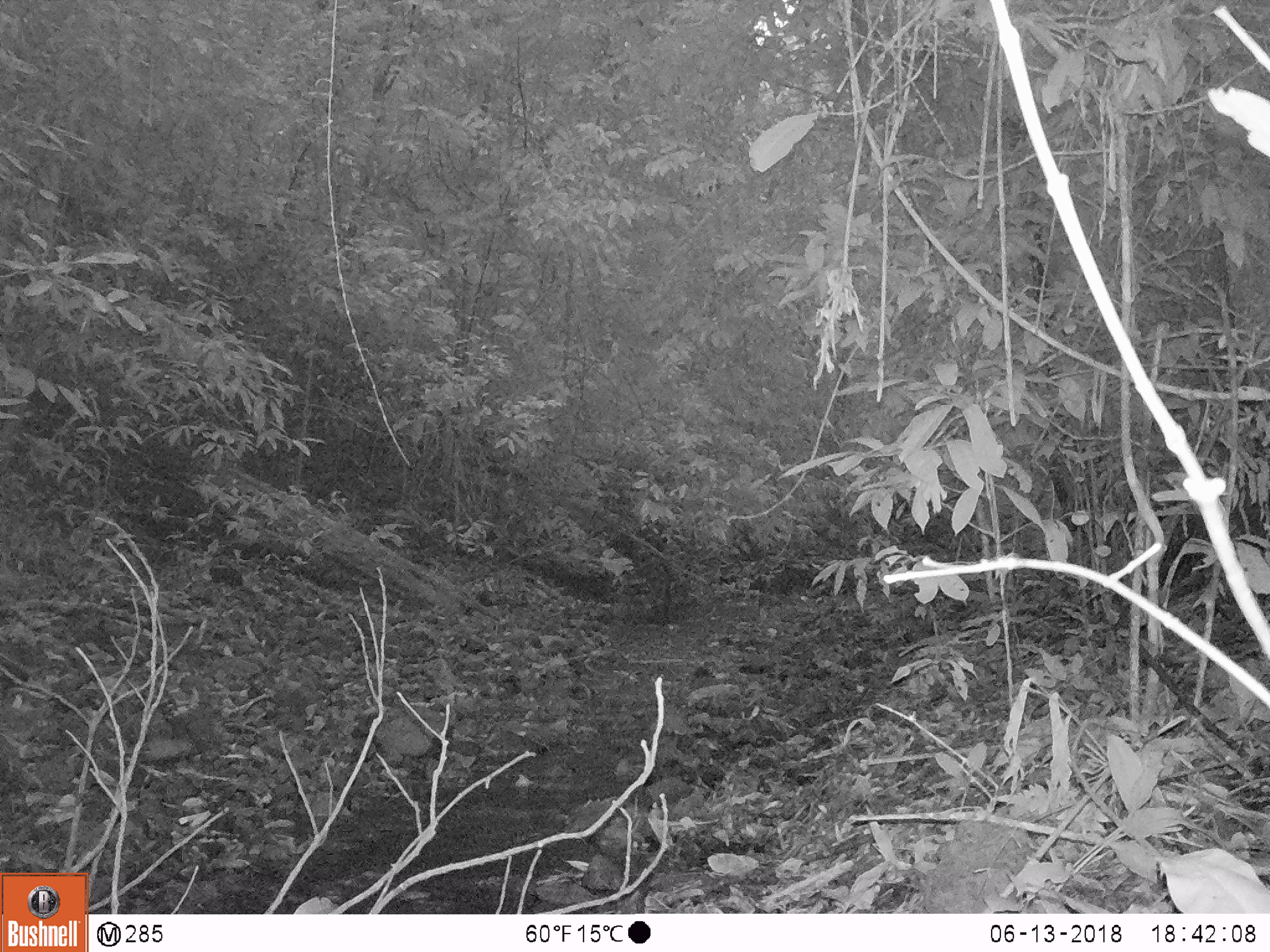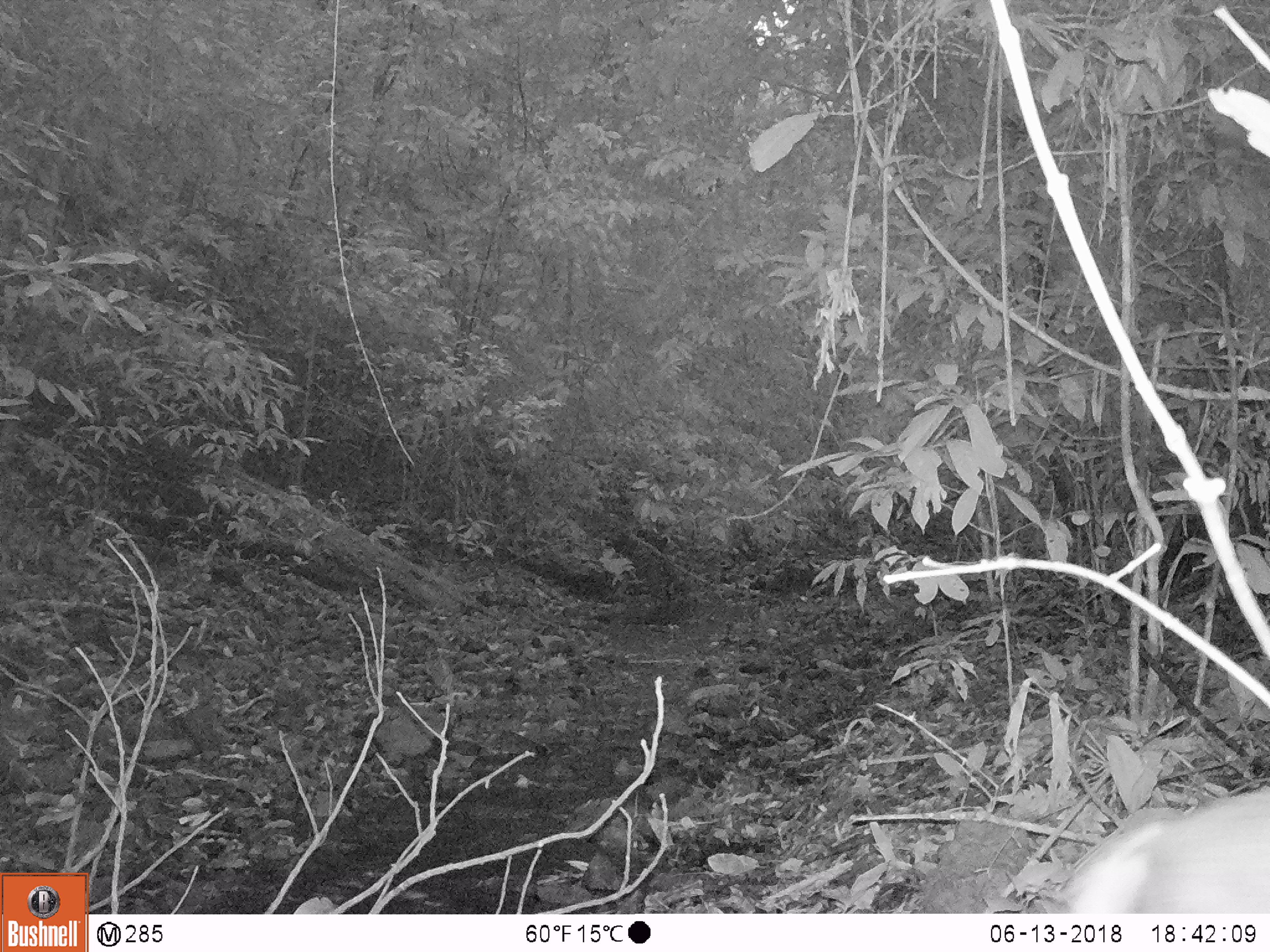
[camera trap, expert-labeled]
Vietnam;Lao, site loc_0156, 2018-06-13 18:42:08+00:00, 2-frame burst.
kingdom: Animalia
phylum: Chordata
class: Mammalia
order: Artiodactyla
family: Cervidae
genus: Muntiacus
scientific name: Muntiacus rooseveltorum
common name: roosevelt's muntjac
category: roosevelts muntjac group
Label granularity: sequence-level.